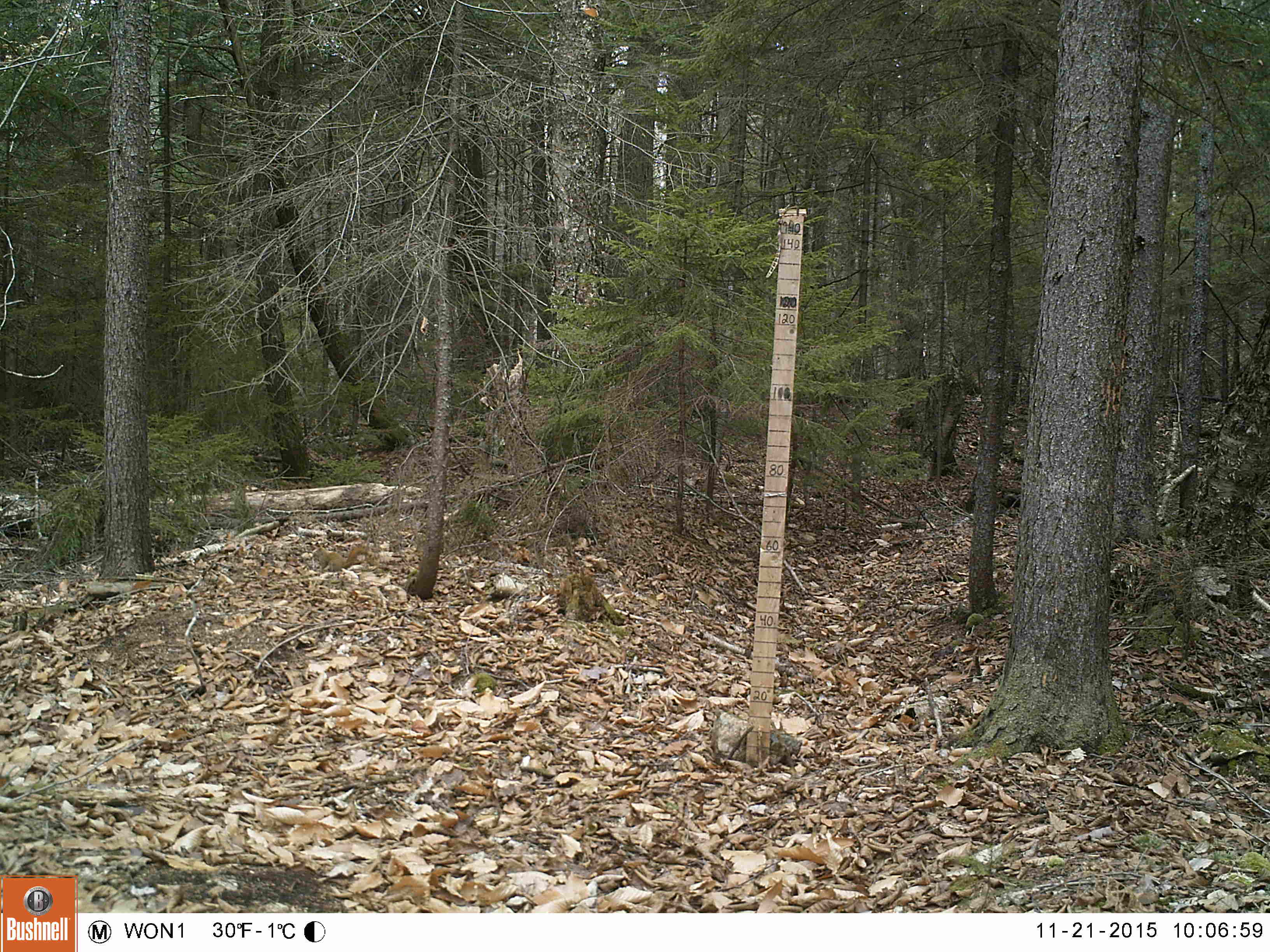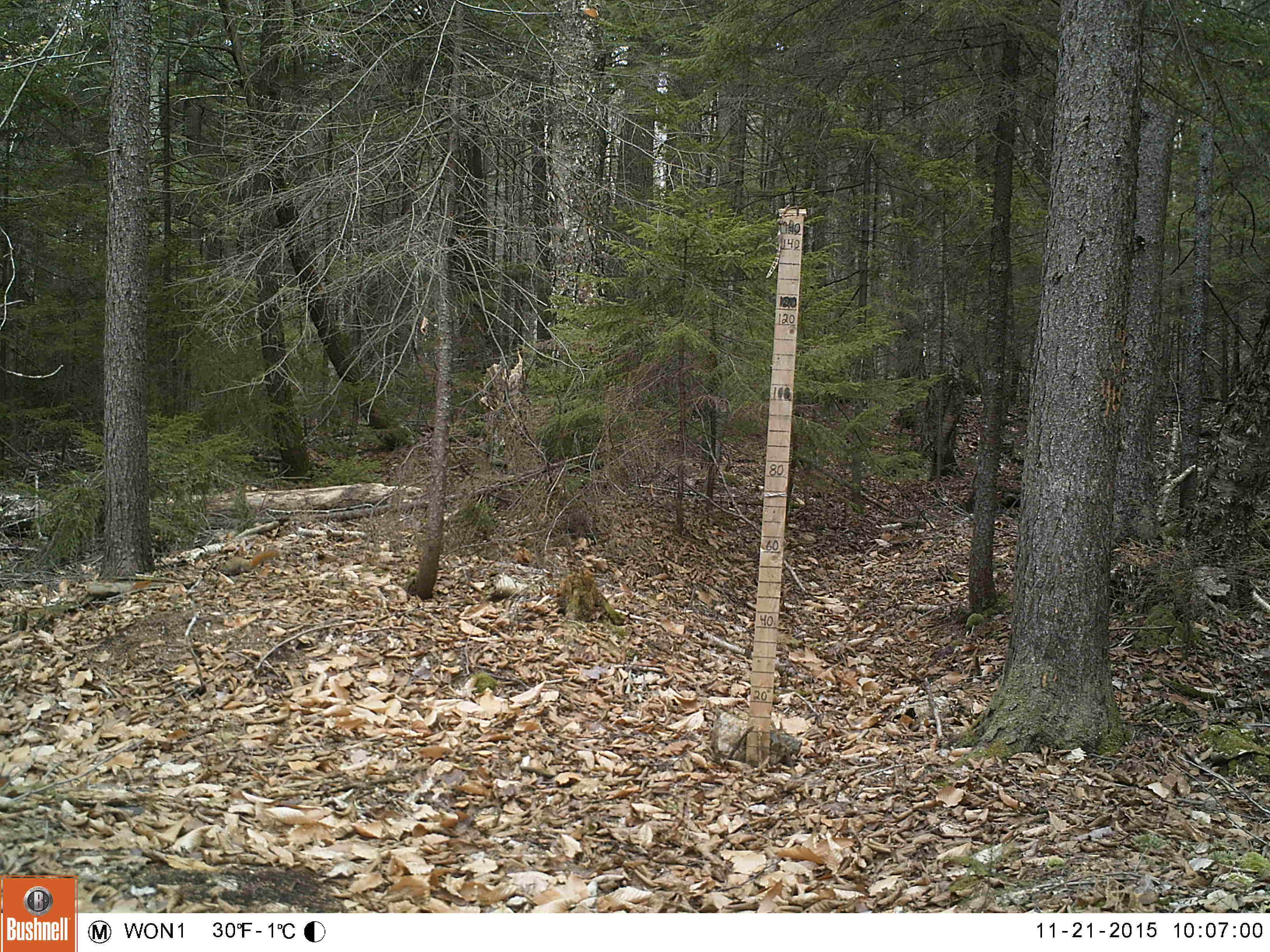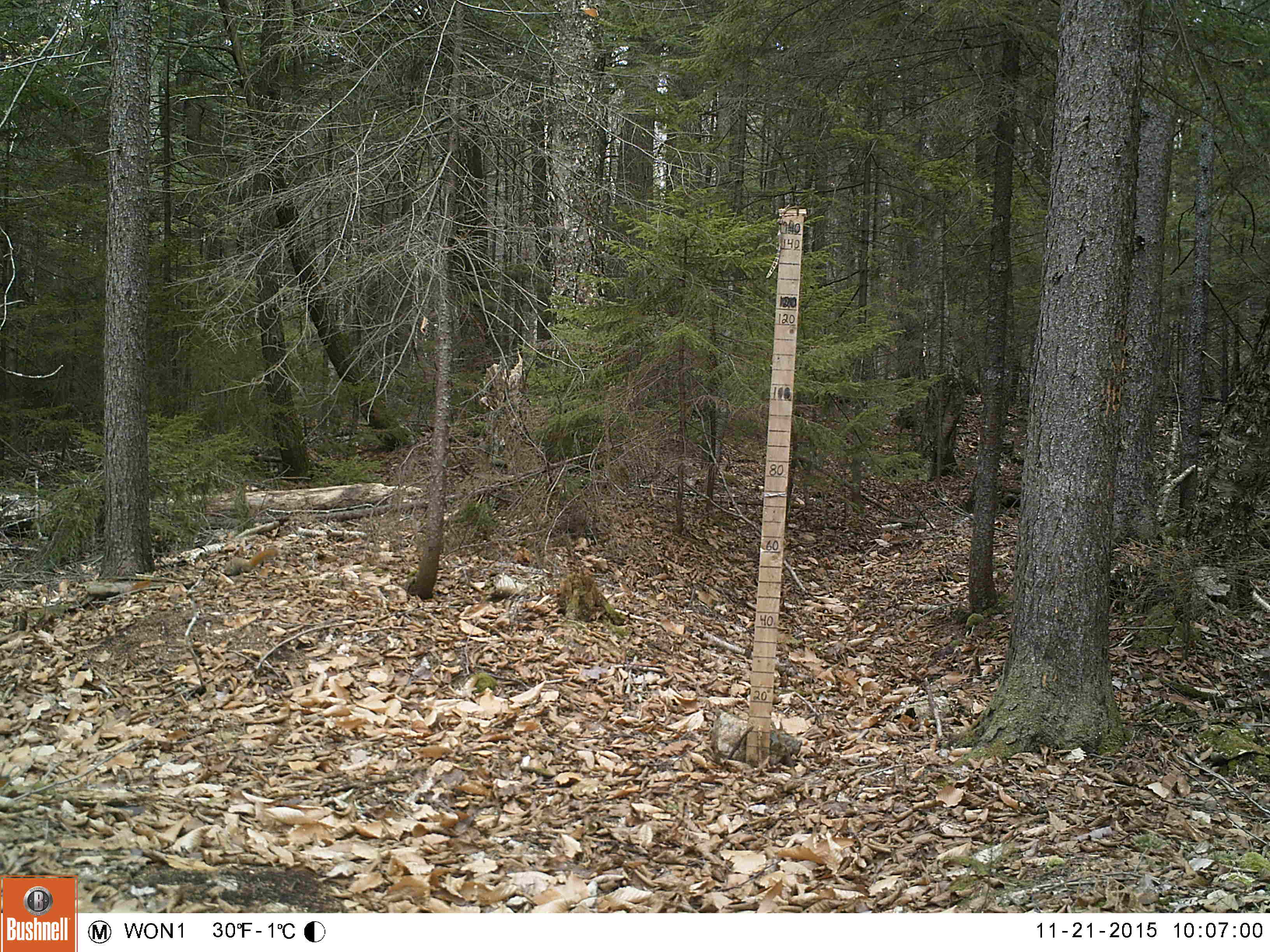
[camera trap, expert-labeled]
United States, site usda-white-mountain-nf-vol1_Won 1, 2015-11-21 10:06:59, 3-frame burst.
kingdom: Animalia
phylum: Chordata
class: Mammalia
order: Rodentia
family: Sciuridae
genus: Tamiasciurus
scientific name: Tamiasciurus hudsonicus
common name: red squirrel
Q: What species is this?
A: Red squirrel (Tamiasciurus hudsonicus).